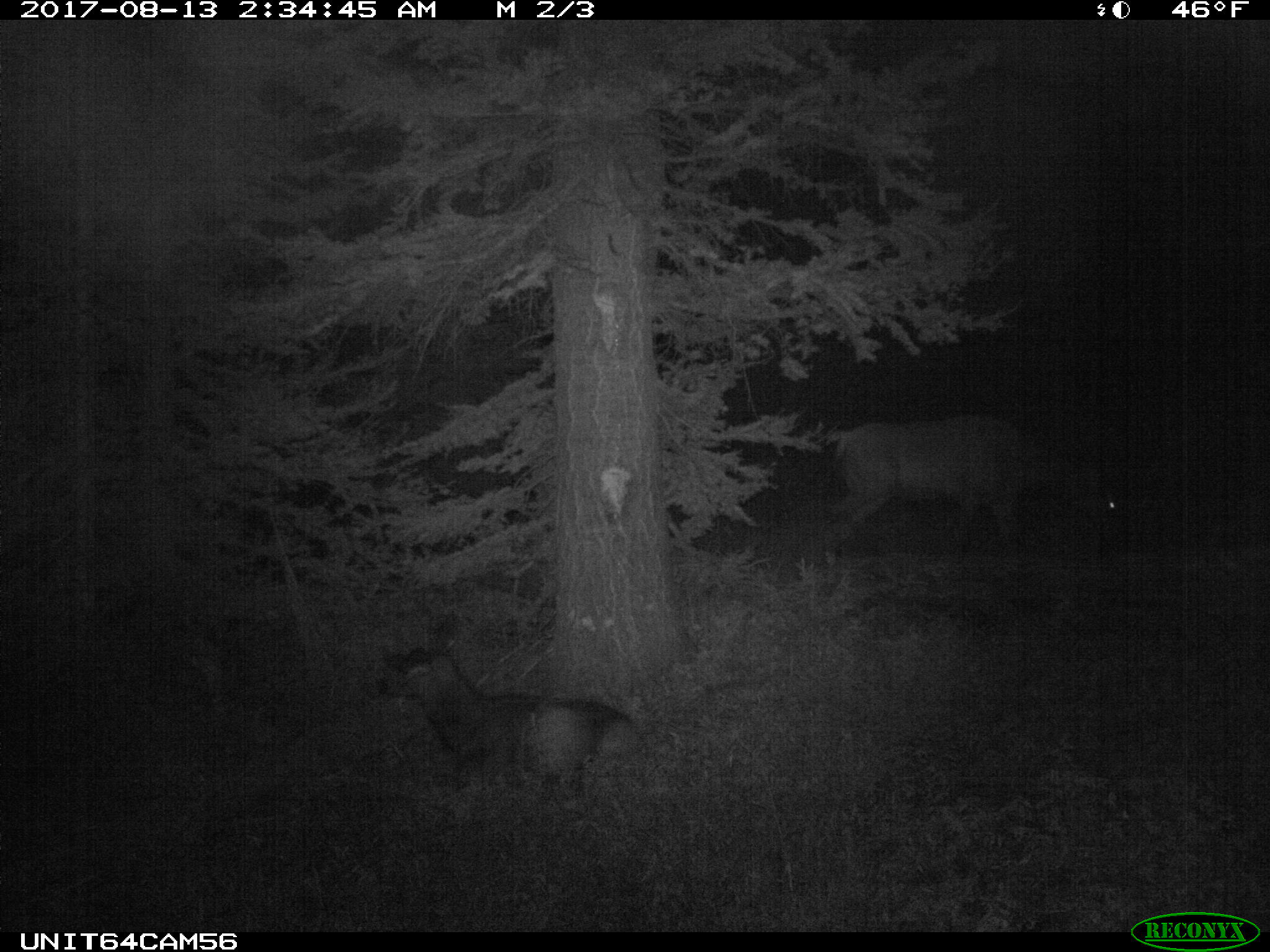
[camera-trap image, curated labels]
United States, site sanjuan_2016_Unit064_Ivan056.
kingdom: Animalia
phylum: Chordata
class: Mammalia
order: Artiodactyla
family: Cervidae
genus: Cervus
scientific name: Cervus elaphus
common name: red deer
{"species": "Cervus elaphus (red deer)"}